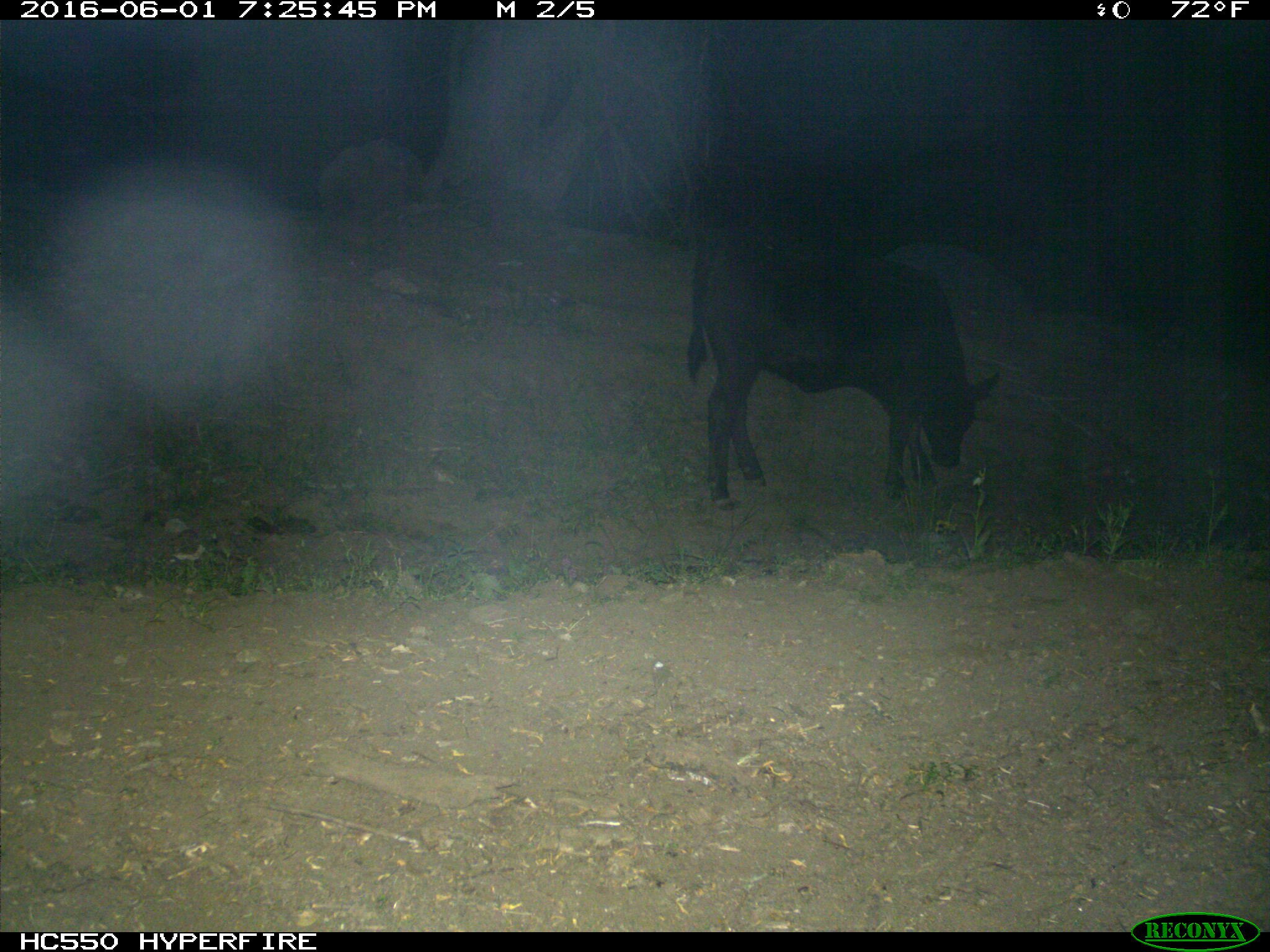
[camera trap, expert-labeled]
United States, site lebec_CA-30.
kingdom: Animalia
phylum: Chordata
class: Mammalia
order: Artiodactyla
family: Bovidae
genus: Bos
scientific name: Bos taurus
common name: domestic cow